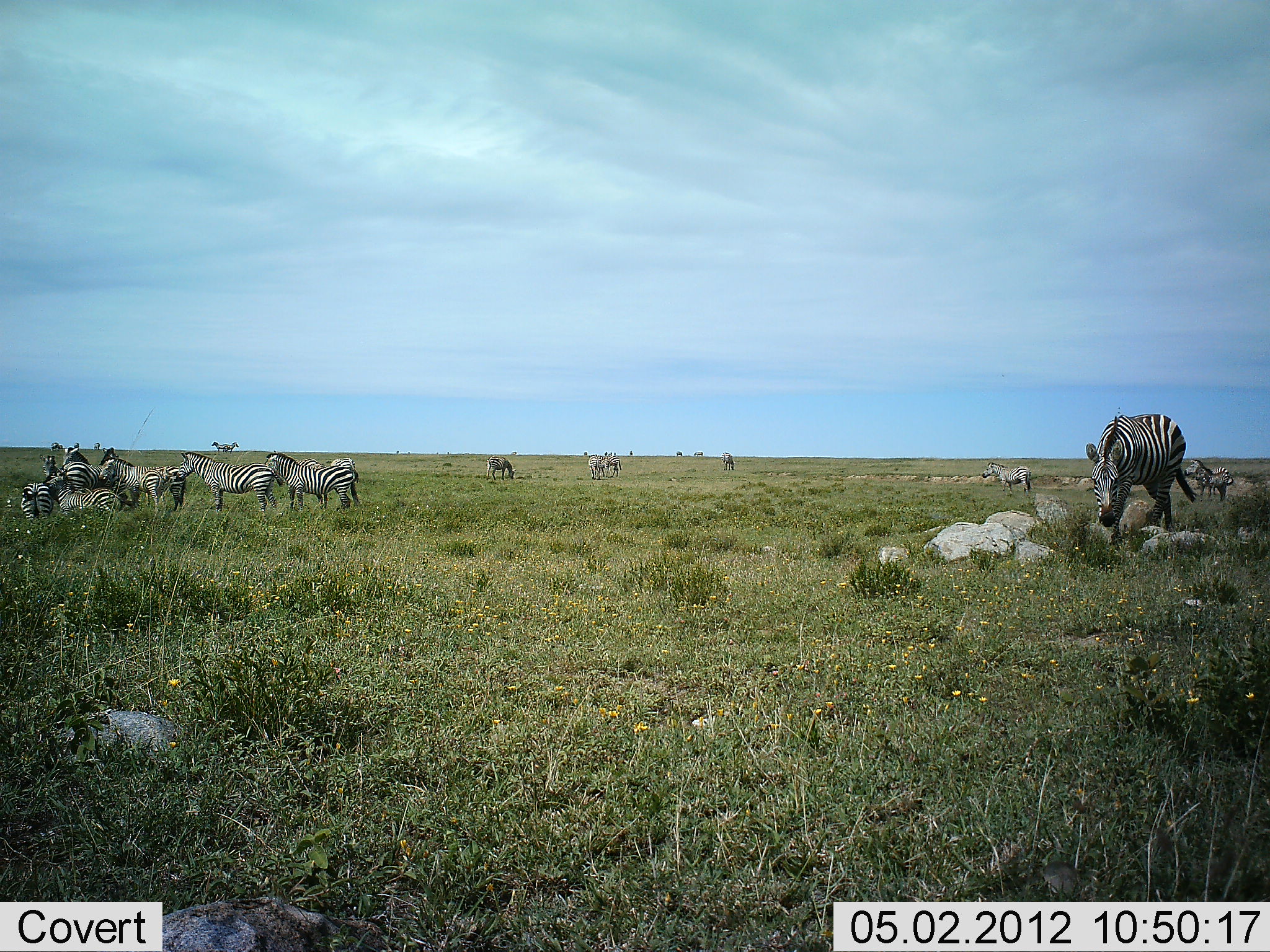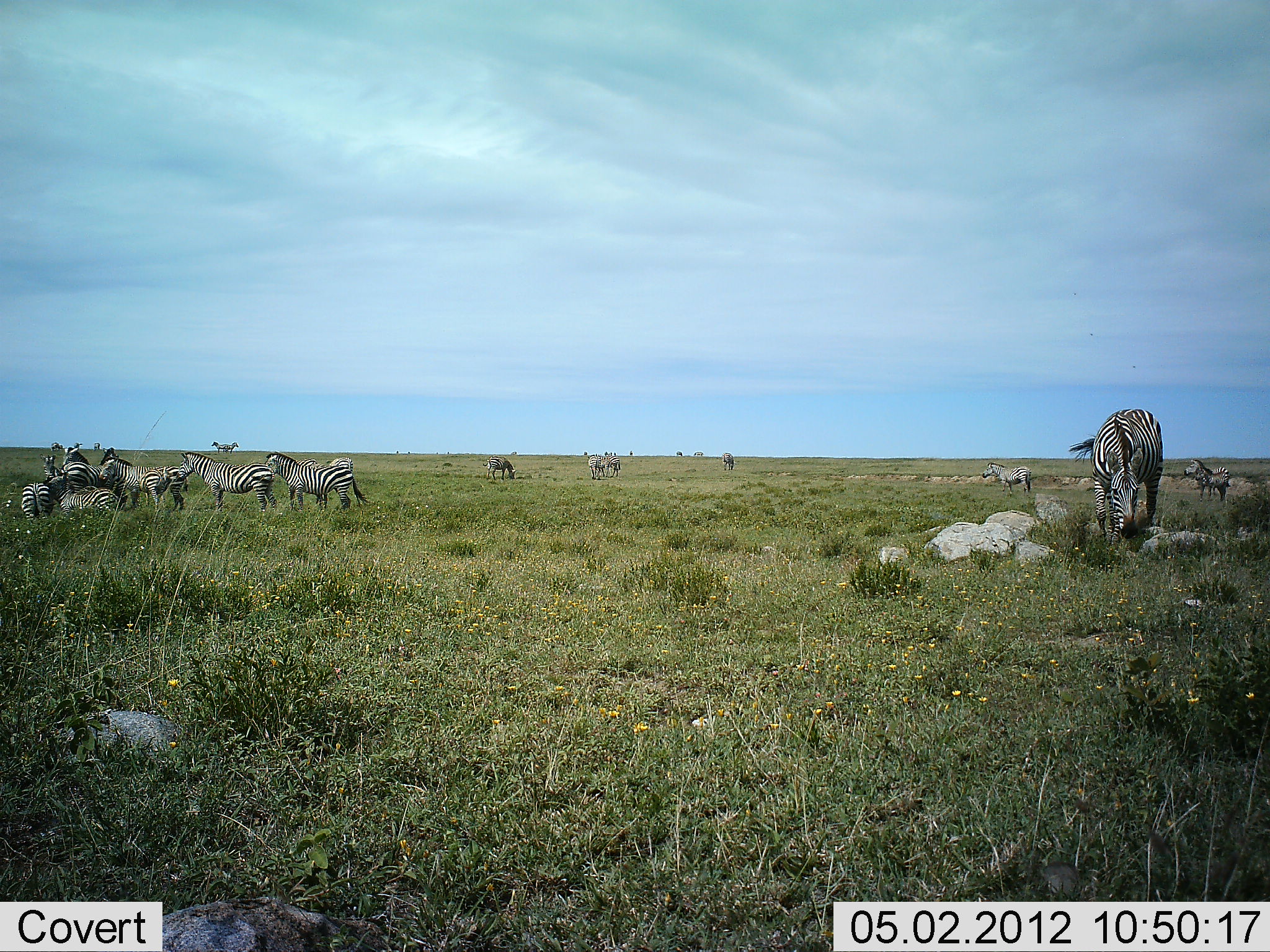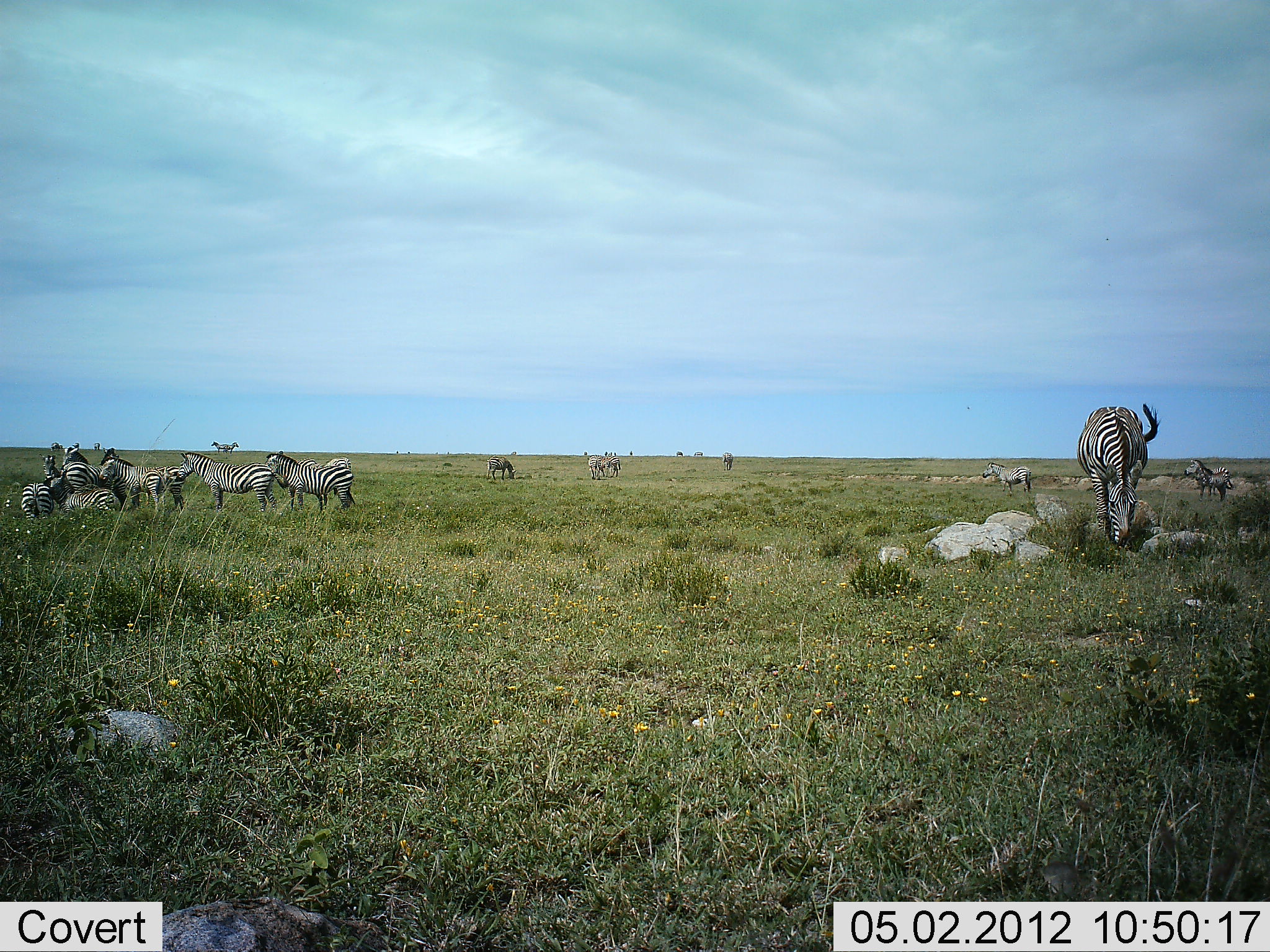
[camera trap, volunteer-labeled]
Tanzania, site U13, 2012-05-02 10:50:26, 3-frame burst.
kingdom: Animalia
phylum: Chordata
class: Mammalia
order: Perissodactyla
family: Equidae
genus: Equus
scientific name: Equus quagga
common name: plains zebra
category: zebra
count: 11-50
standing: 88%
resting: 50%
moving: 19%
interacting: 25%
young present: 6%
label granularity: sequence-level